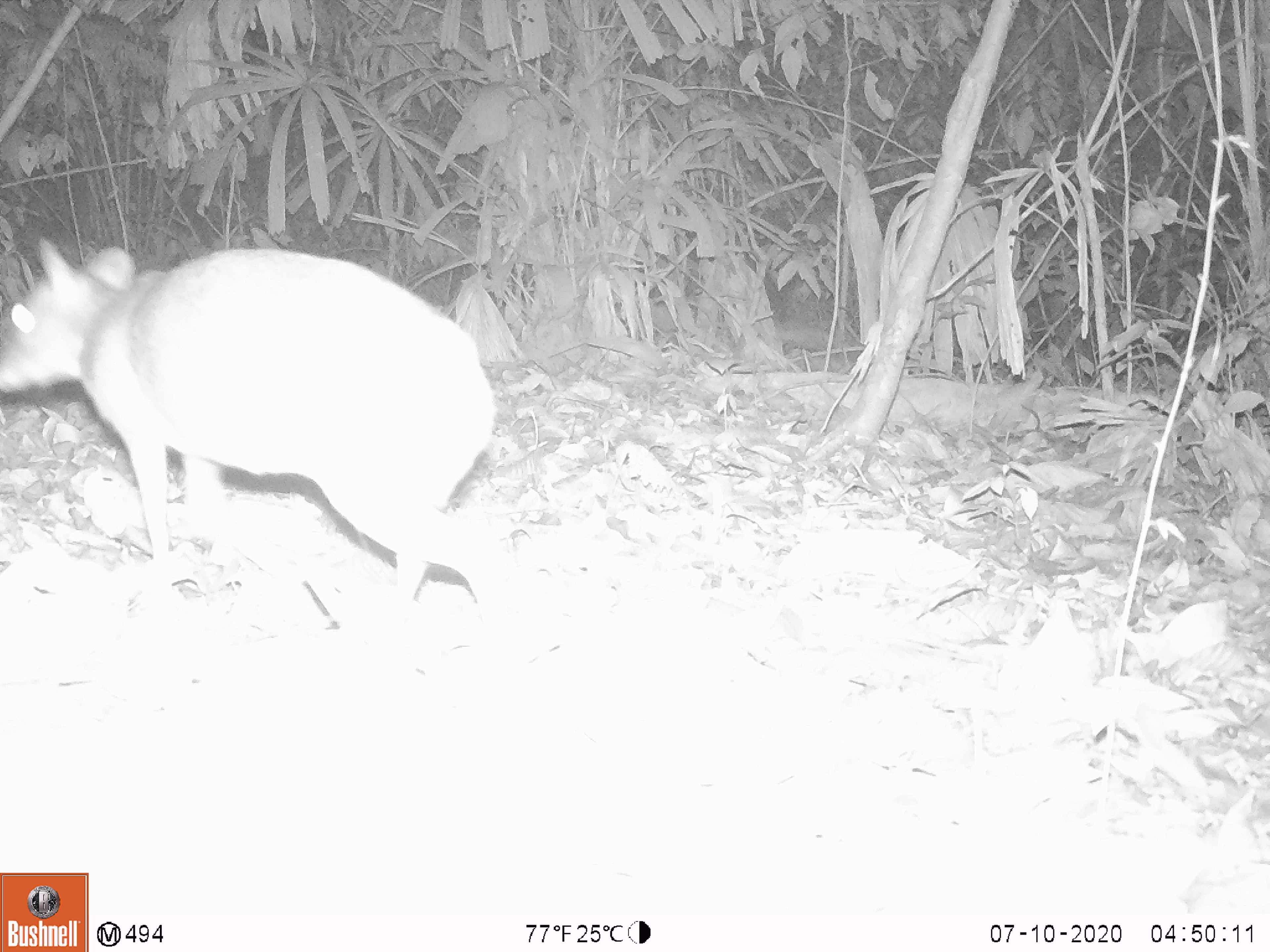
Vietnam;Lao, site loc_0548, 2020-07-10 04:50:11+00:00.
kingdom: Animalia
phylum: Chordata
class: Mammalia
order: Artiodactyla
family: Tragulidae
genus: Moschiola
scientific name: Moschiola meminna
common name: chevrotain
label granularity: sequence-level